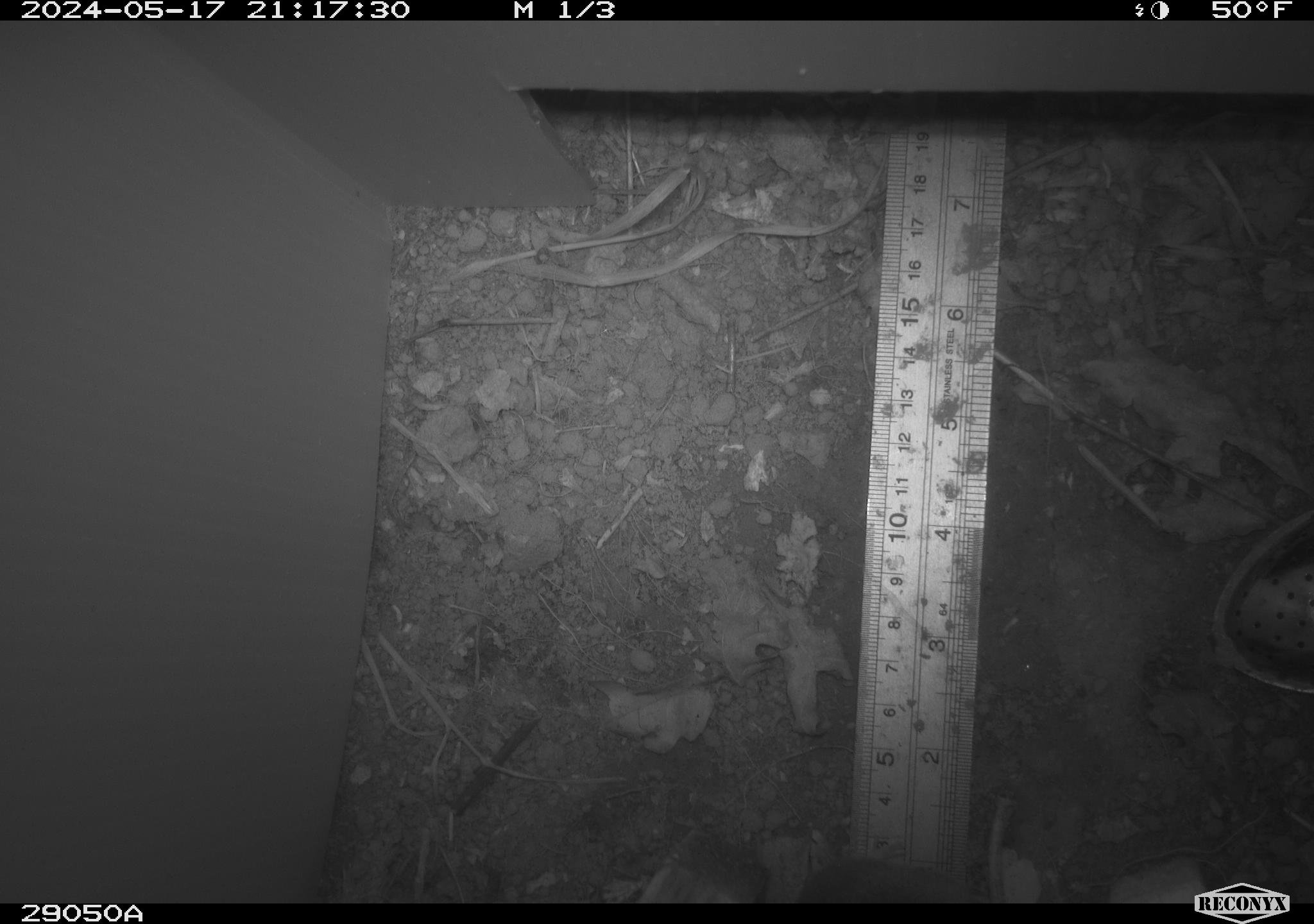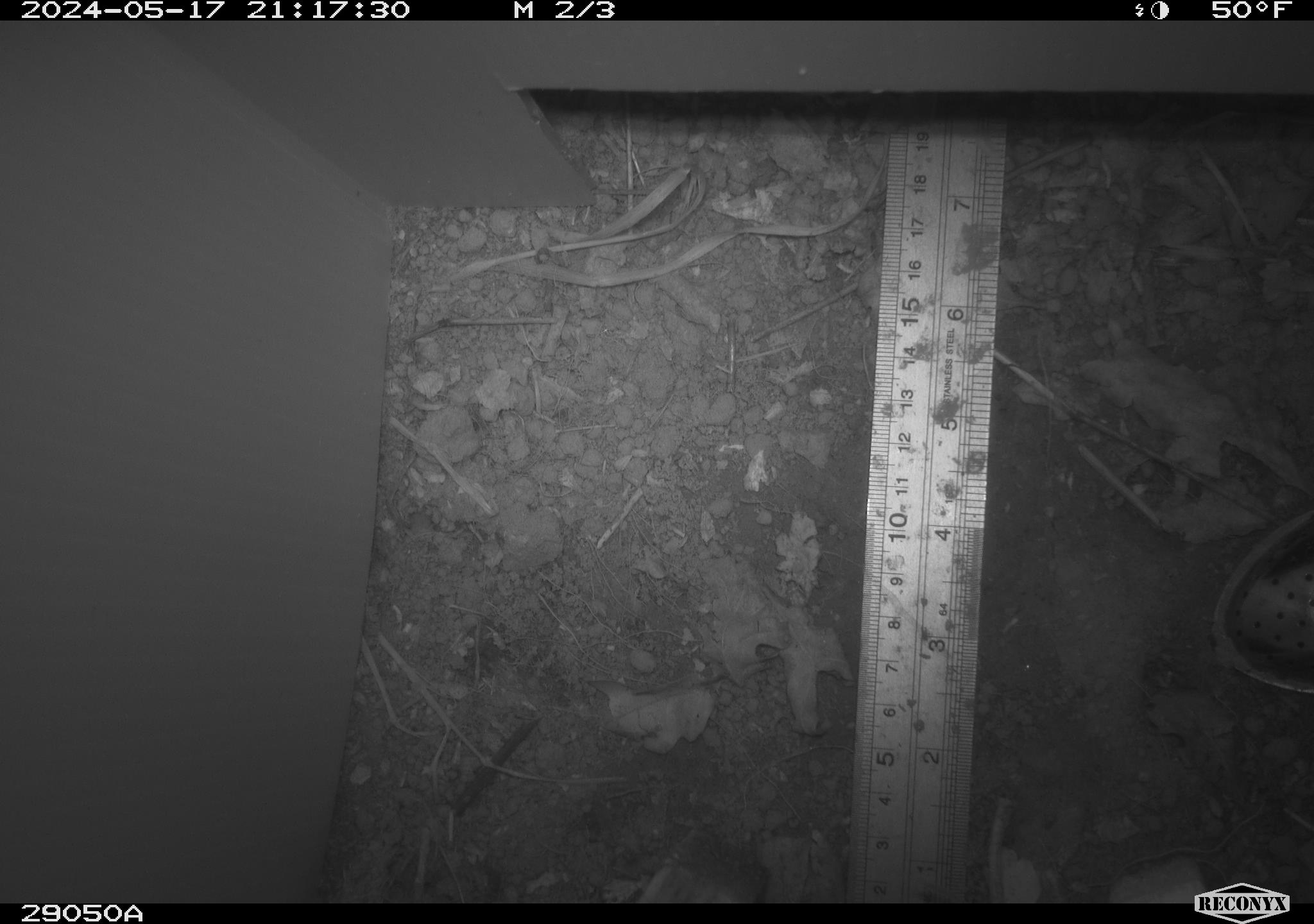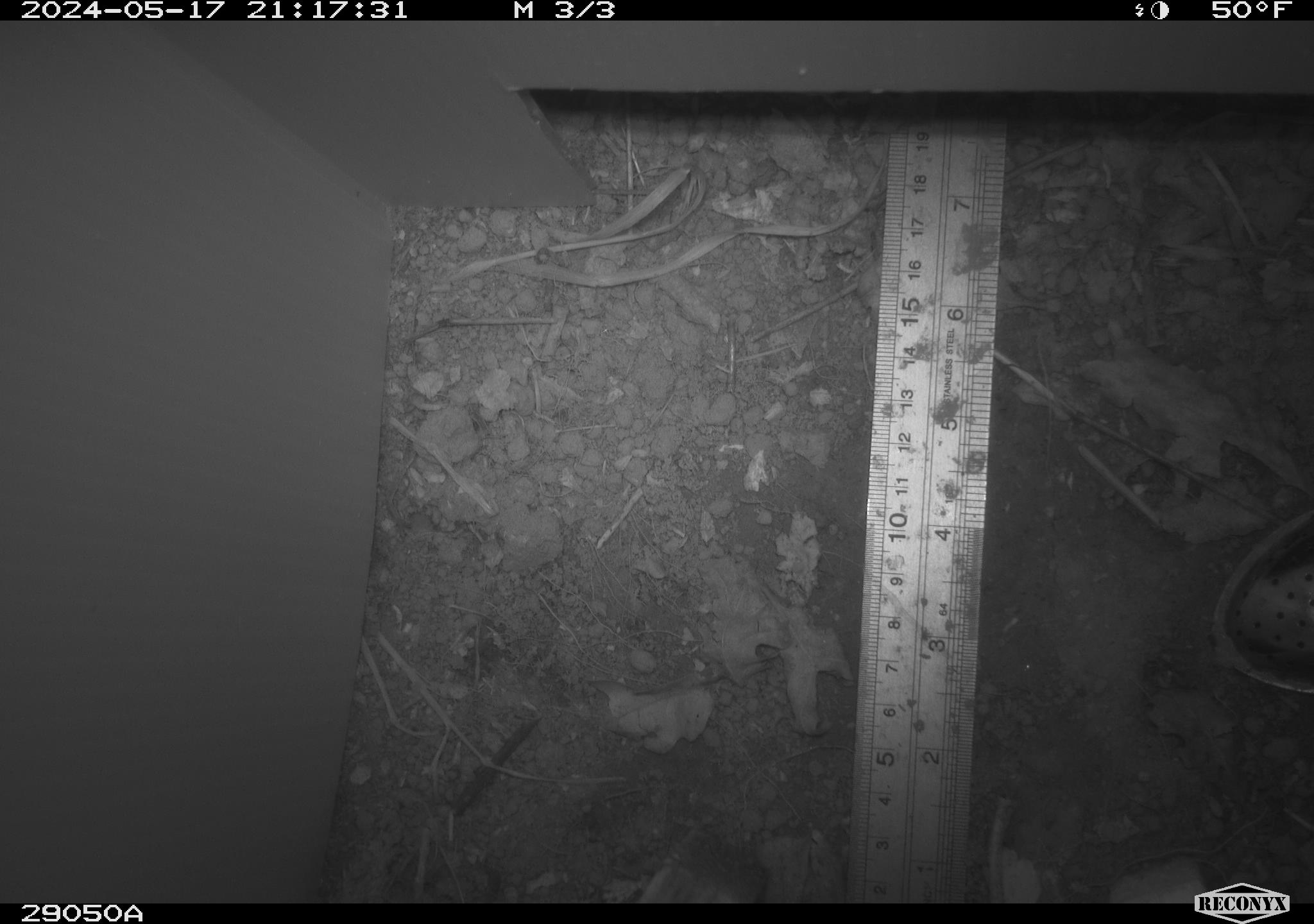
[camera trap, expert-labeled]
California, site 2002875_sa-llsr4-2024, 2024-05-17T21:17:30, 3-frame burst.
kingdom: Animalia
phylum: Chordata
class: Mammalia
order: Rodentia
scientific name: Rodentia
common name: mouse species